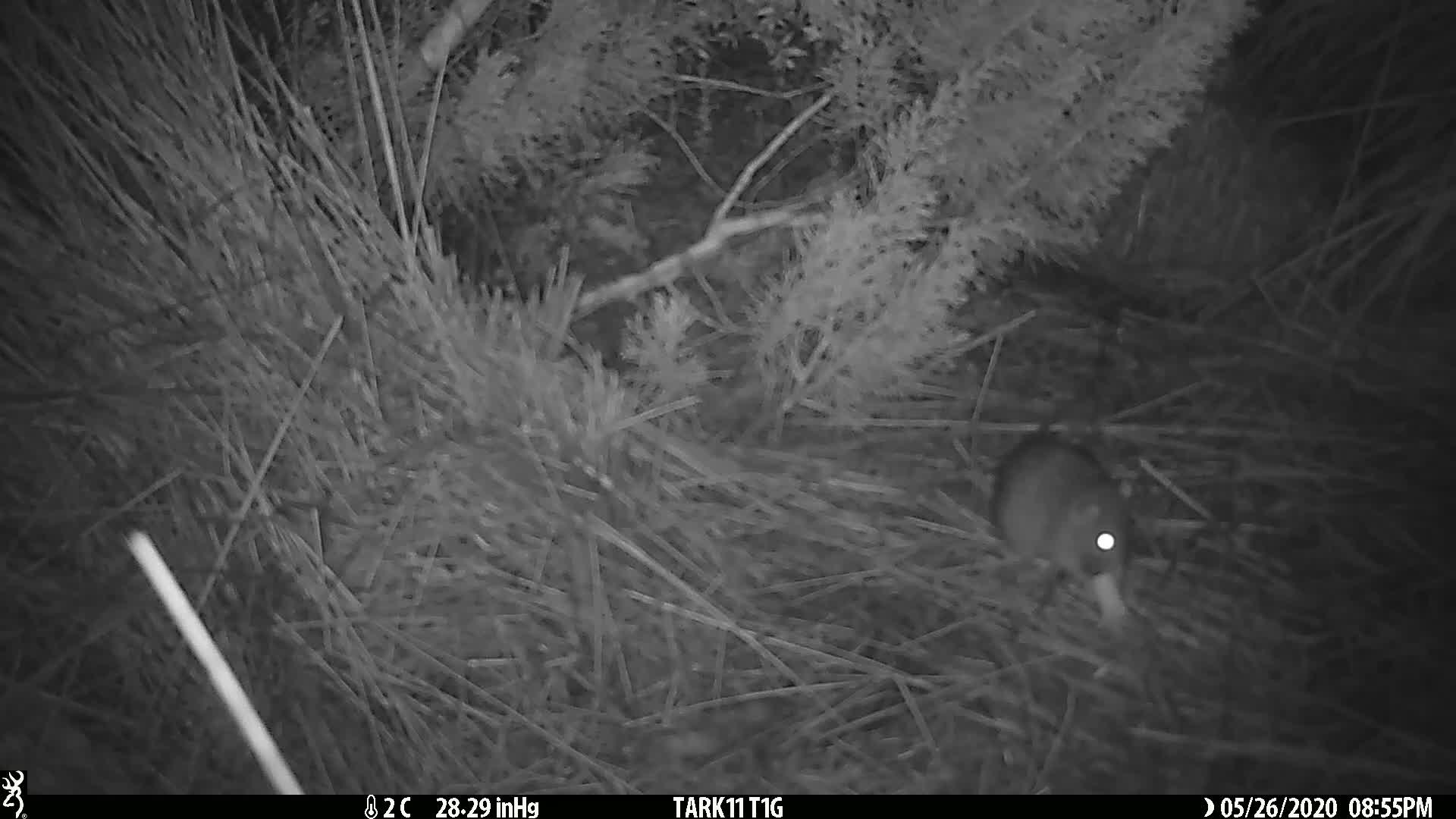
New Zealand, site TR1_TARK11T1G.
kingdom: Animalia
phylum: Chordata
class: Mammalia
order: Rodentia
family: Muridae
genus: Rattus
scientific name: Rattus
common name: rat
Rat (Rattus).